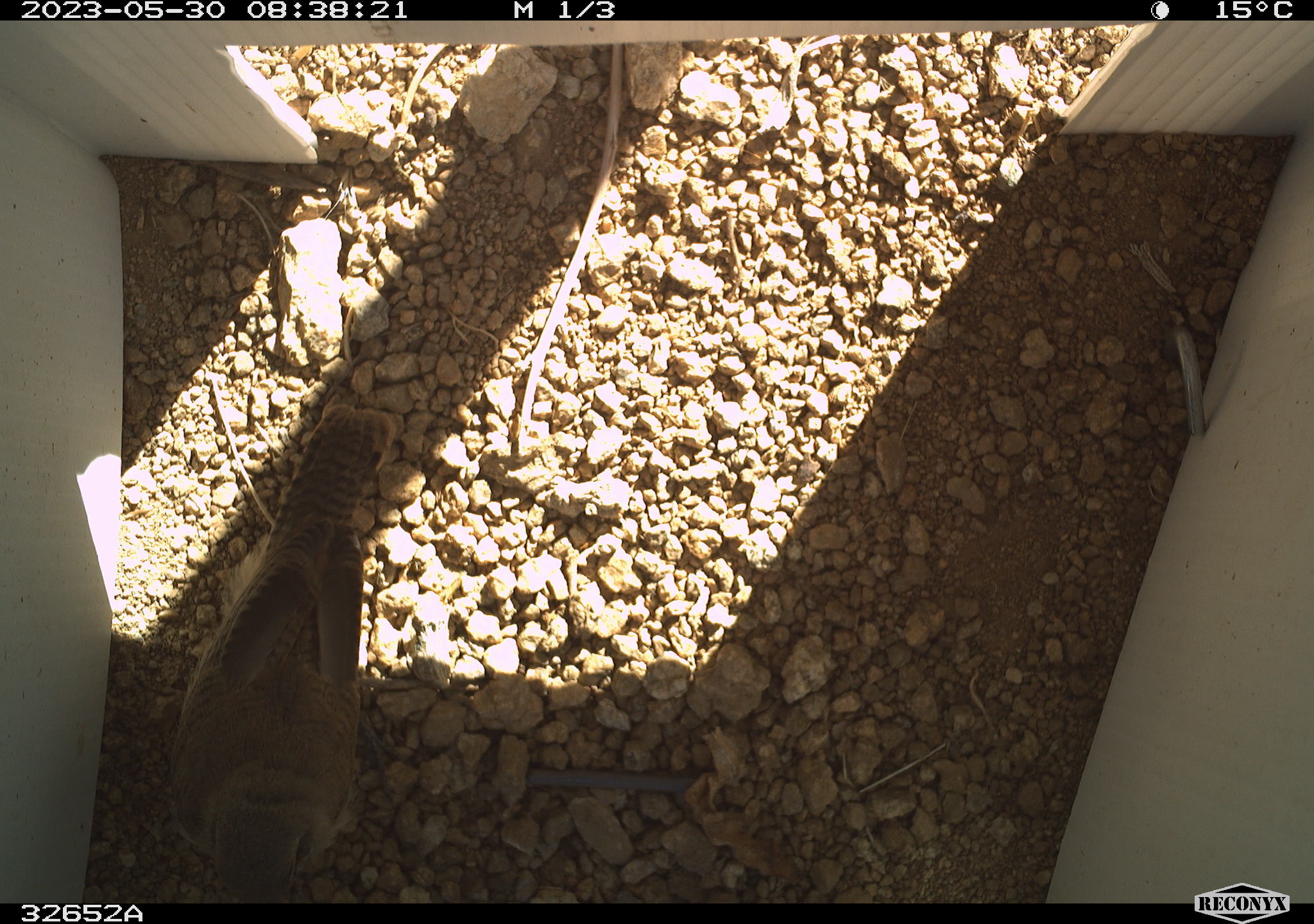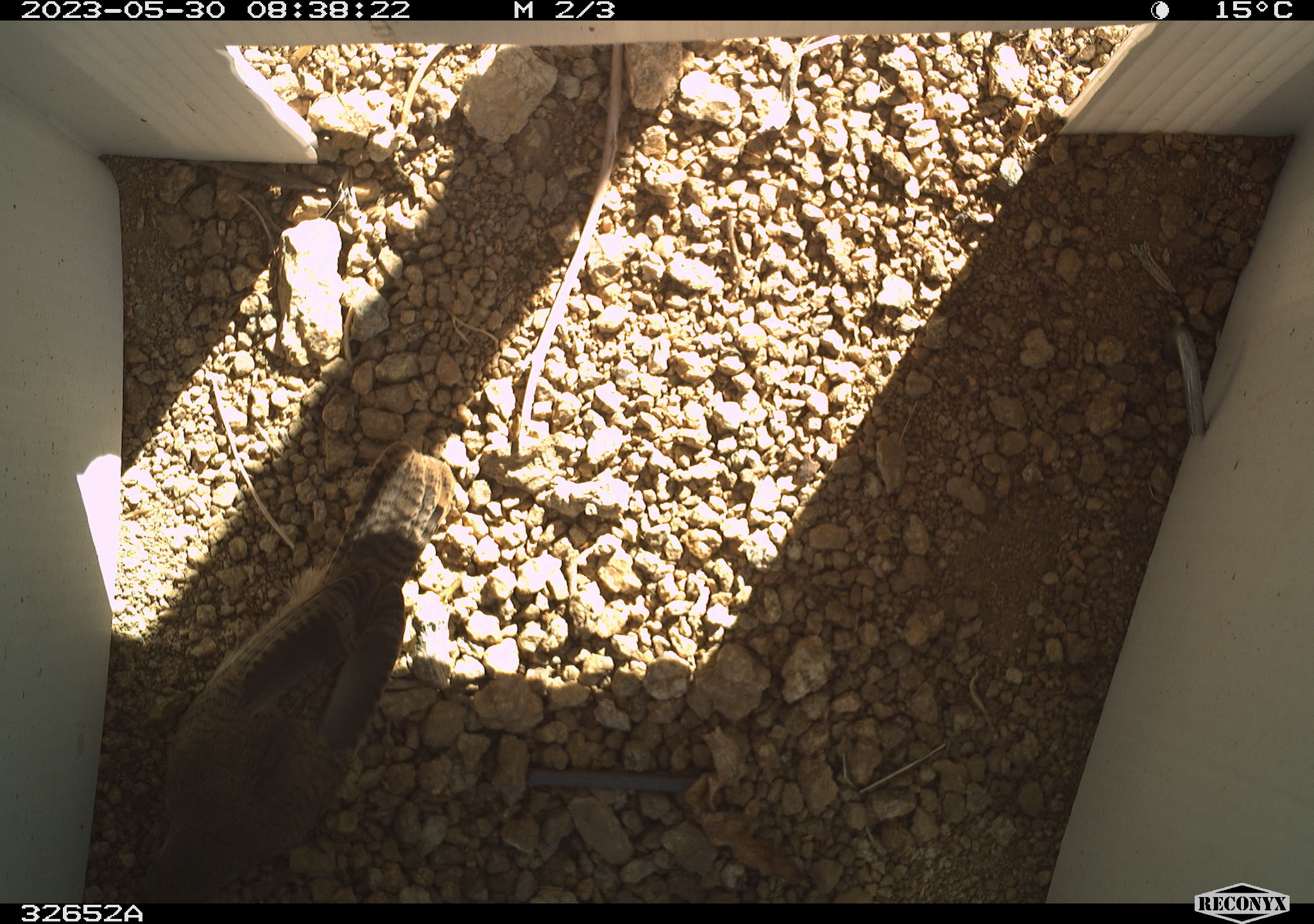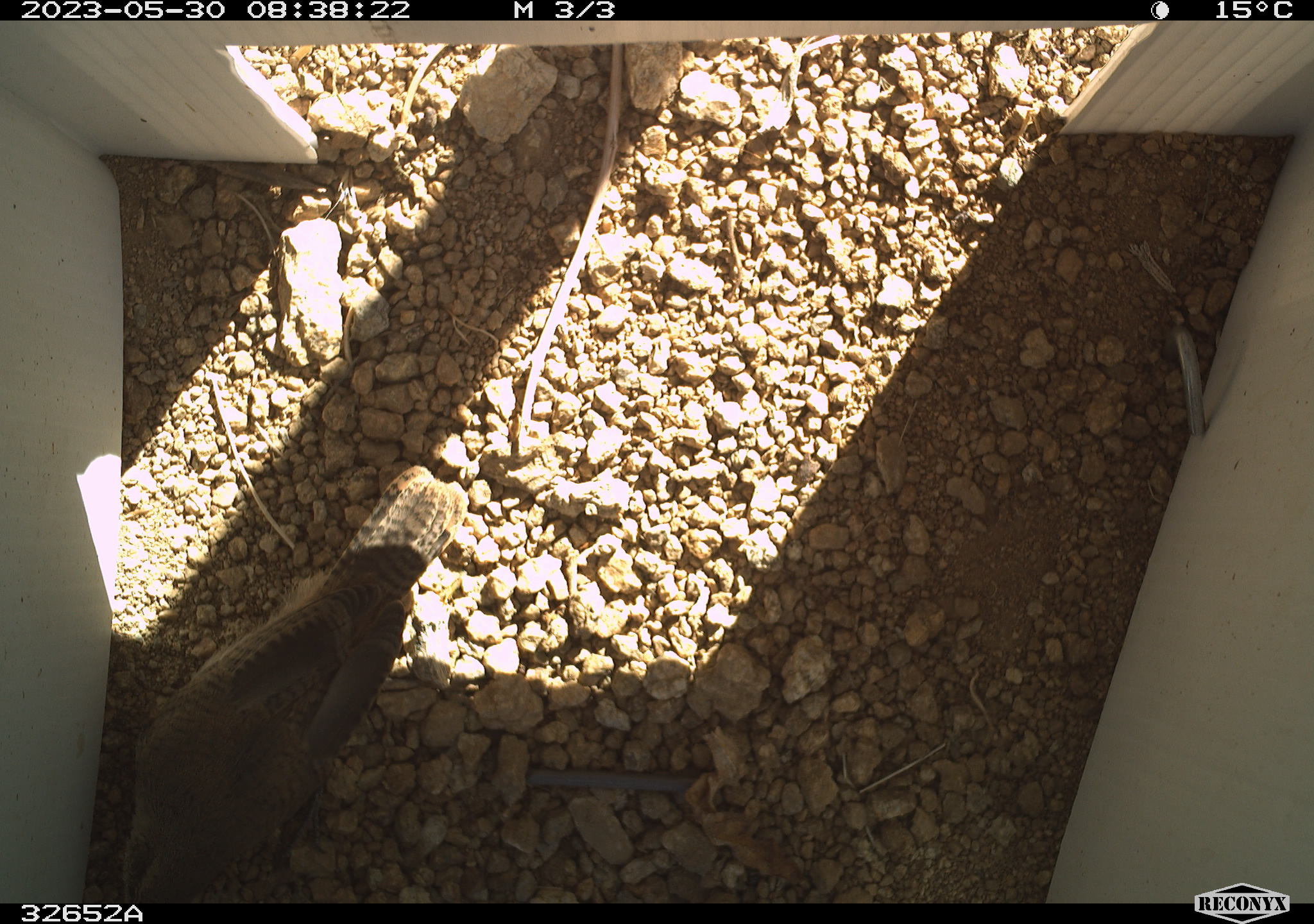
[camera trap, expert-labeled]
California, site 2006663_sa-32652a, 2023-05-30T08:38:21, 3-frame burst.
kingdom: Animalia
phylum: Chordata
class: Aves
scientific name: Aves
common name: bird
Bird (Aves).